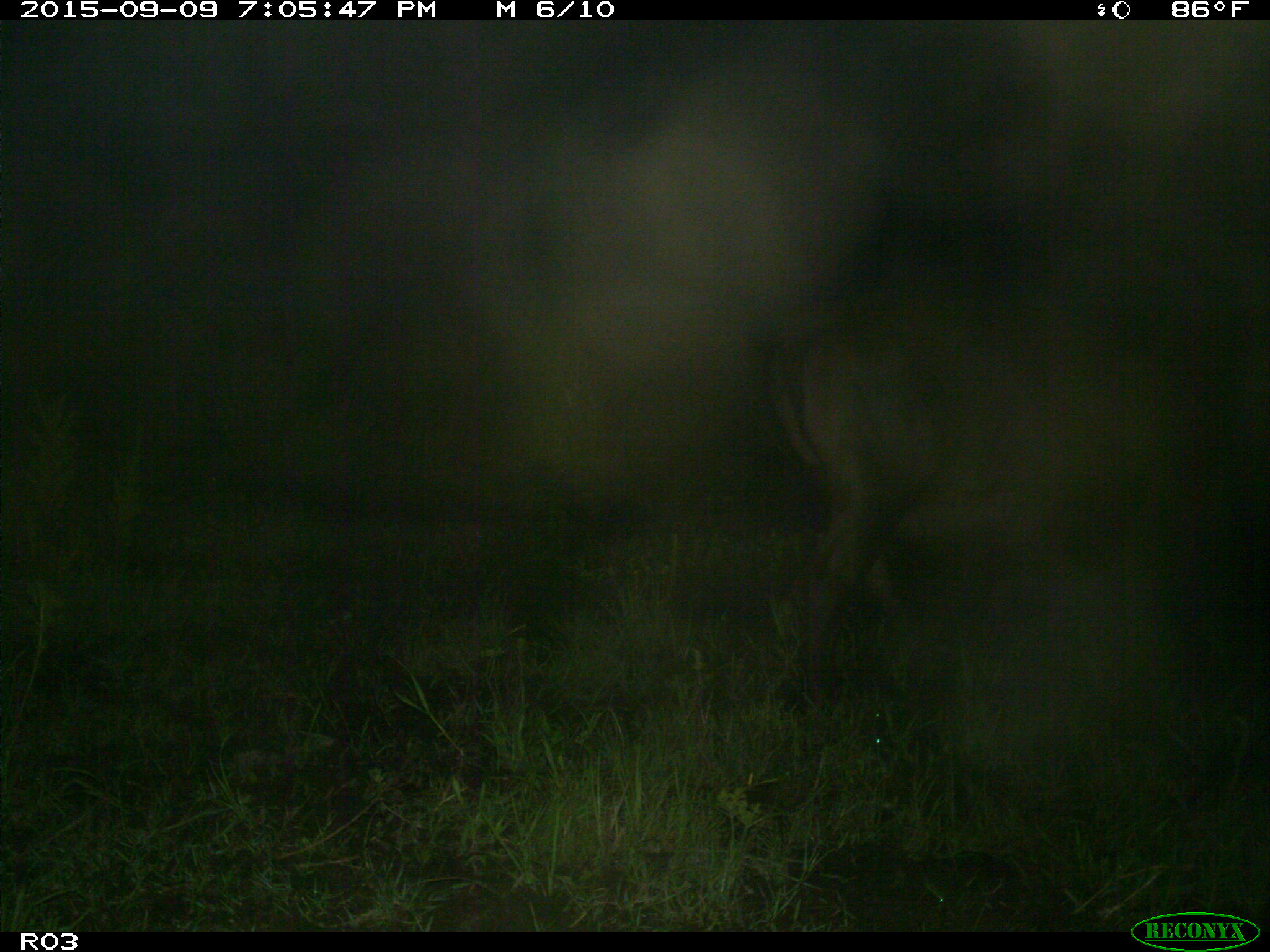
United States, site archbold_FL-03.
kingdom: Animalia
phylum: Chordata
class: Mammalia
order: Artiodactyla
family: Bovidae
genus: Bos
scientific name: Bos taurus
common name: domestic cow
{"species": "Bos taurus (domestic cow)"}